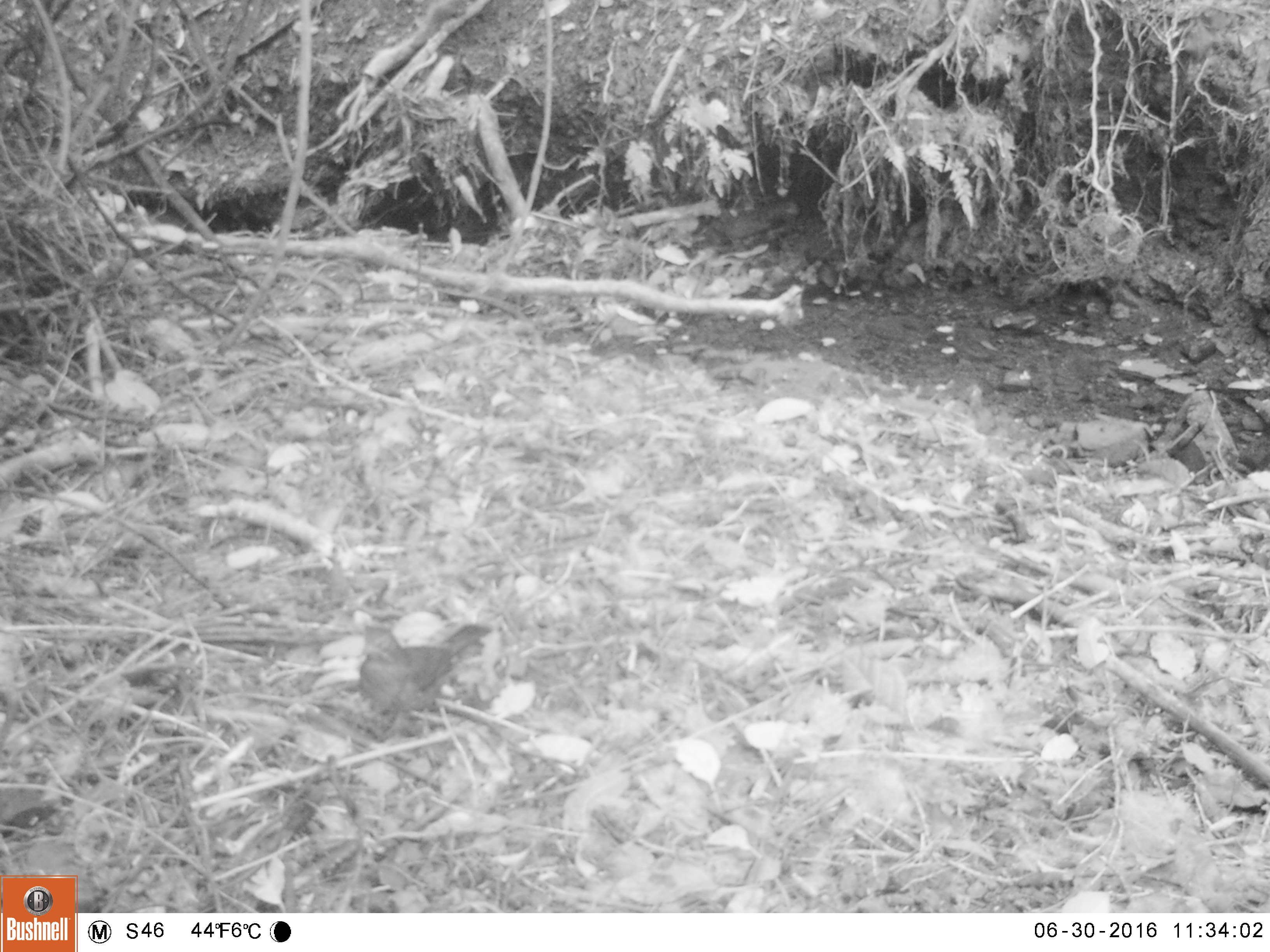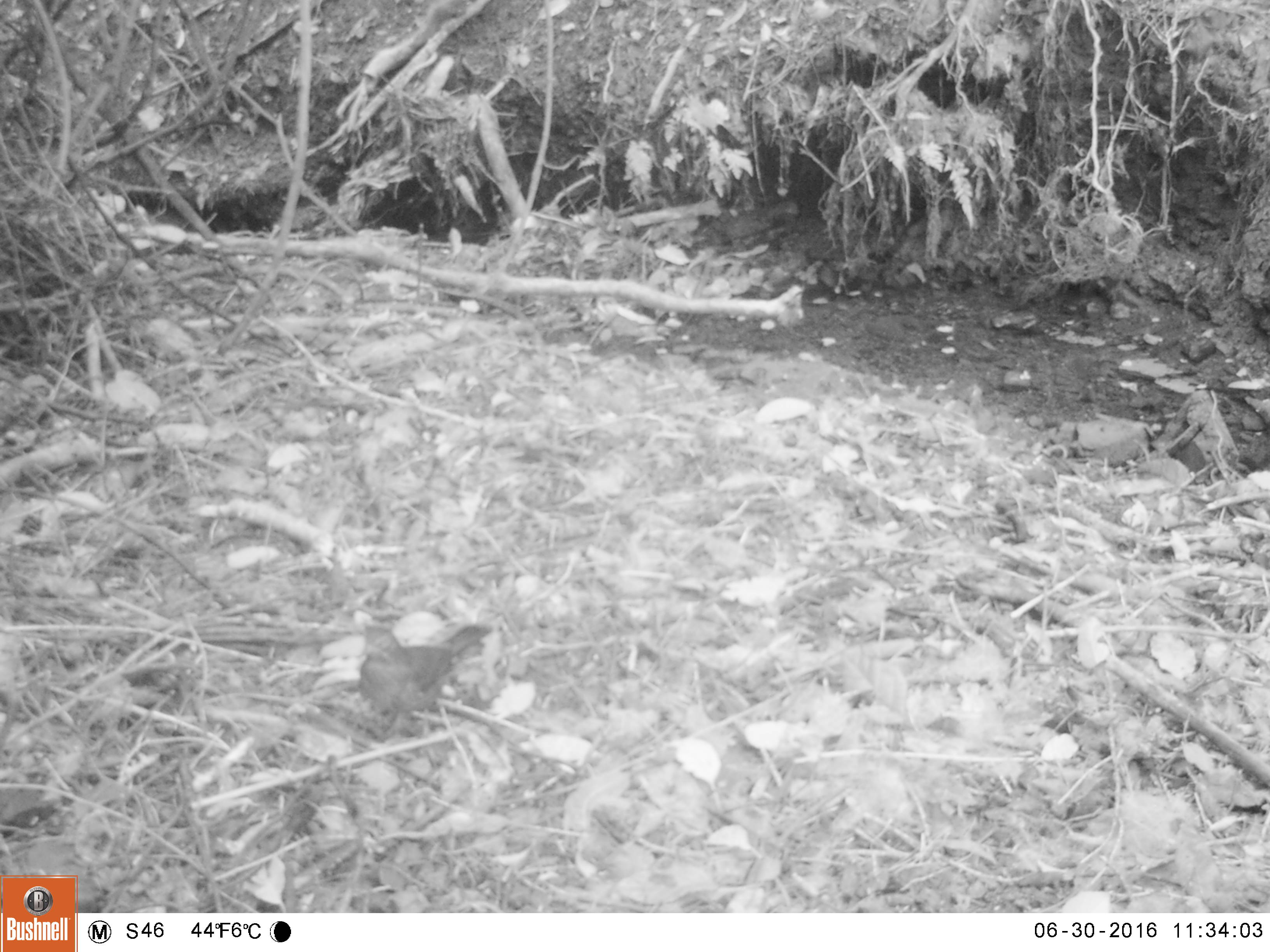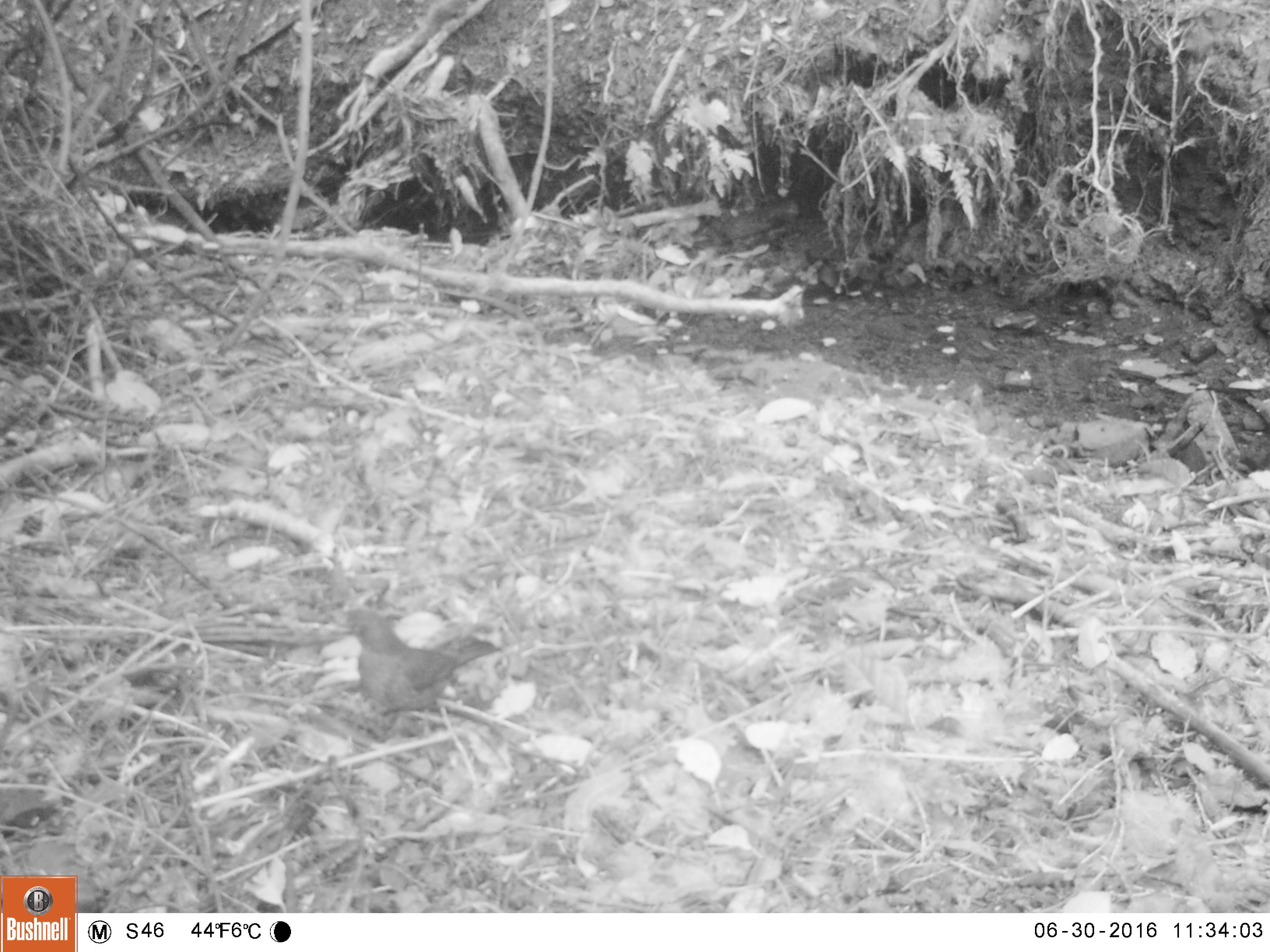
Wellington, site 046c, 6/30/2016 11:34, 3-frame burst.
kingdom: Animalia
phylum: Chordata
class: Aves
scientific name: Aves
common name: bird